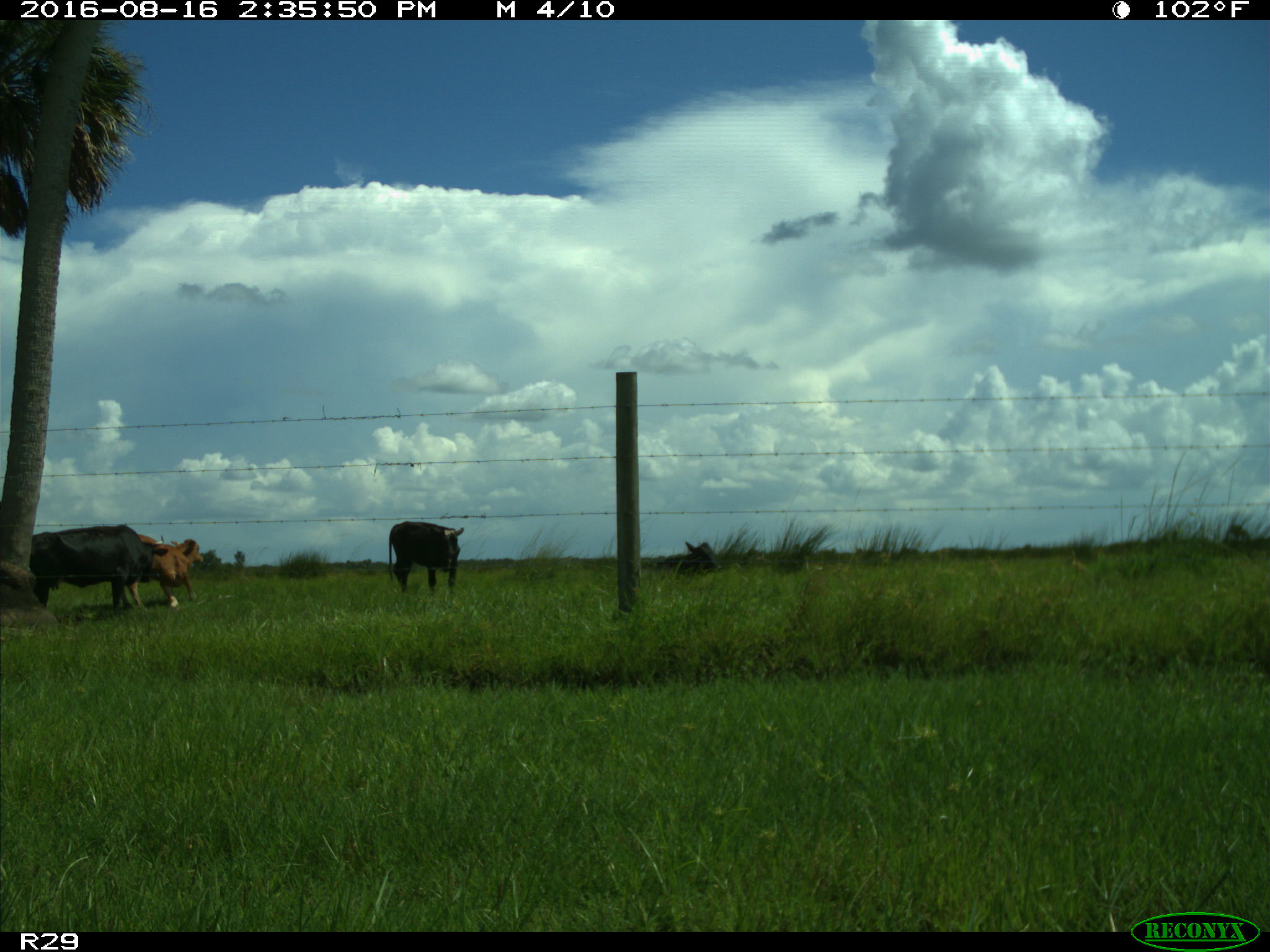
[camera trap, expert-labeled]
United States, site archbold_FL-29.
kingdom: Animalia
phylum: Chordata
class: Mammalia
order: Artiodactyla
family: Bovidae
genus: Bos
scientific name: Bos taurus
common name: domestic cow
Bos taurus (domestic cow).